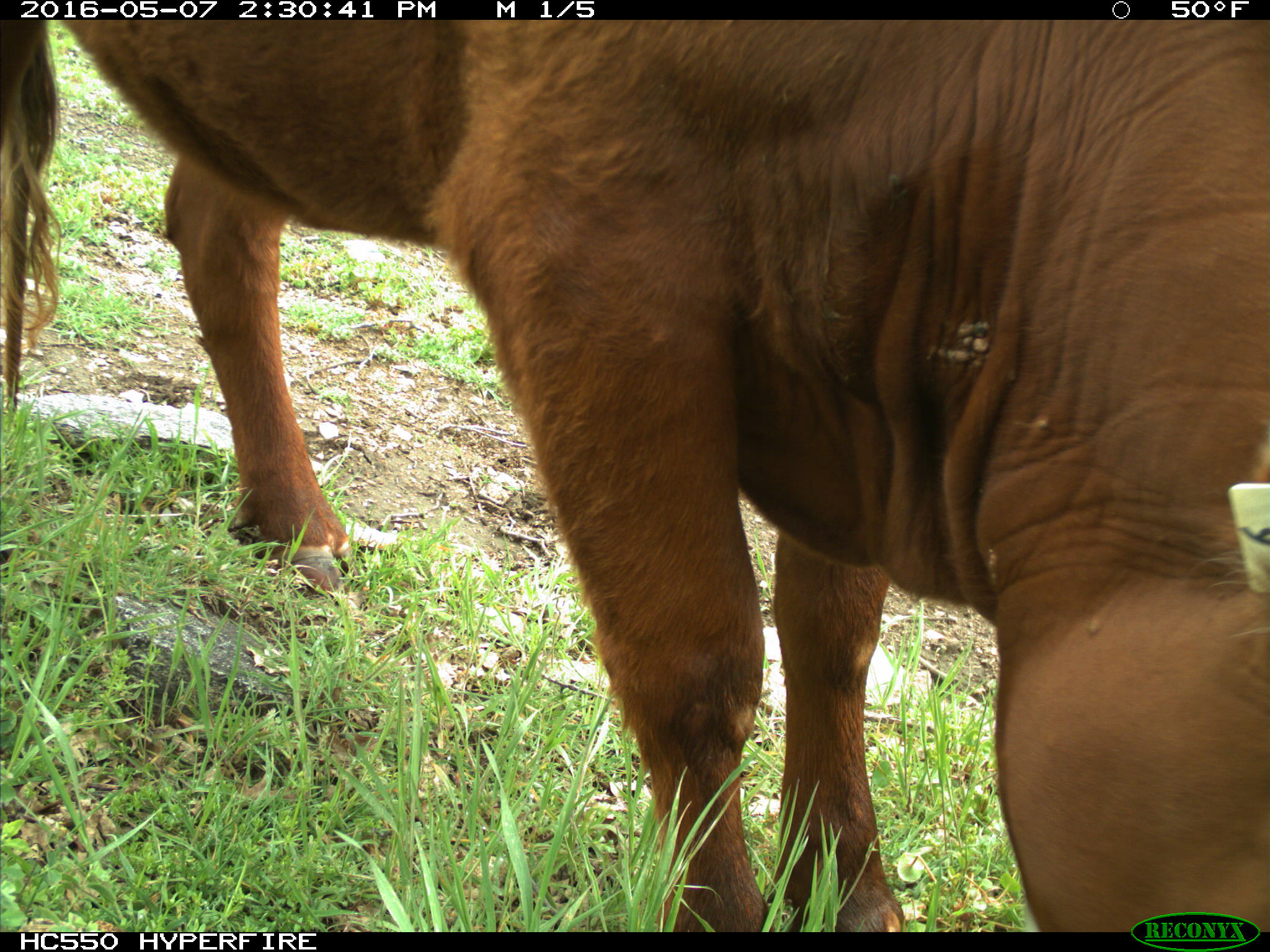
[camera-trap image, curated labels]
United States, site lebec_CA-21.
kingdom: Animalia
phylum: Chordata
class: Mammalia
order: Artiodactyla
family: Bovidae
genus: Bos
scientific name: Bos taurus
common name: domestic cow